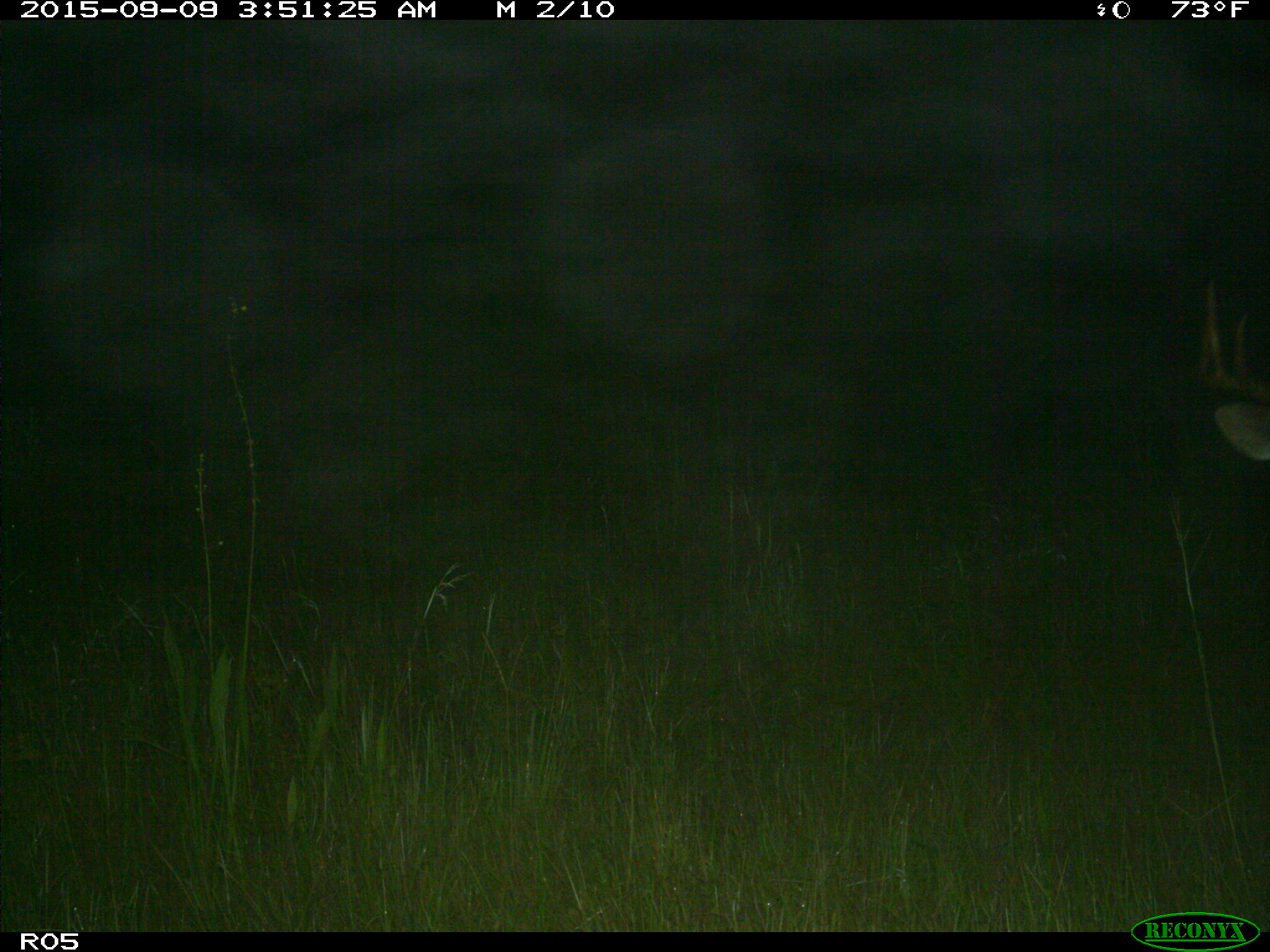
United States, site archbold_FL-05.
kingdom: Animalia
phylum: Chordata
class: Mammalia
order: Artiodactyla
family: Cervidae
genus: Odocoileus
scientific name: Odocoileus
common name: deer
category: unidentified deer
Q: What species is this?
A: Unidentified deer (deer) (Odocoileus).